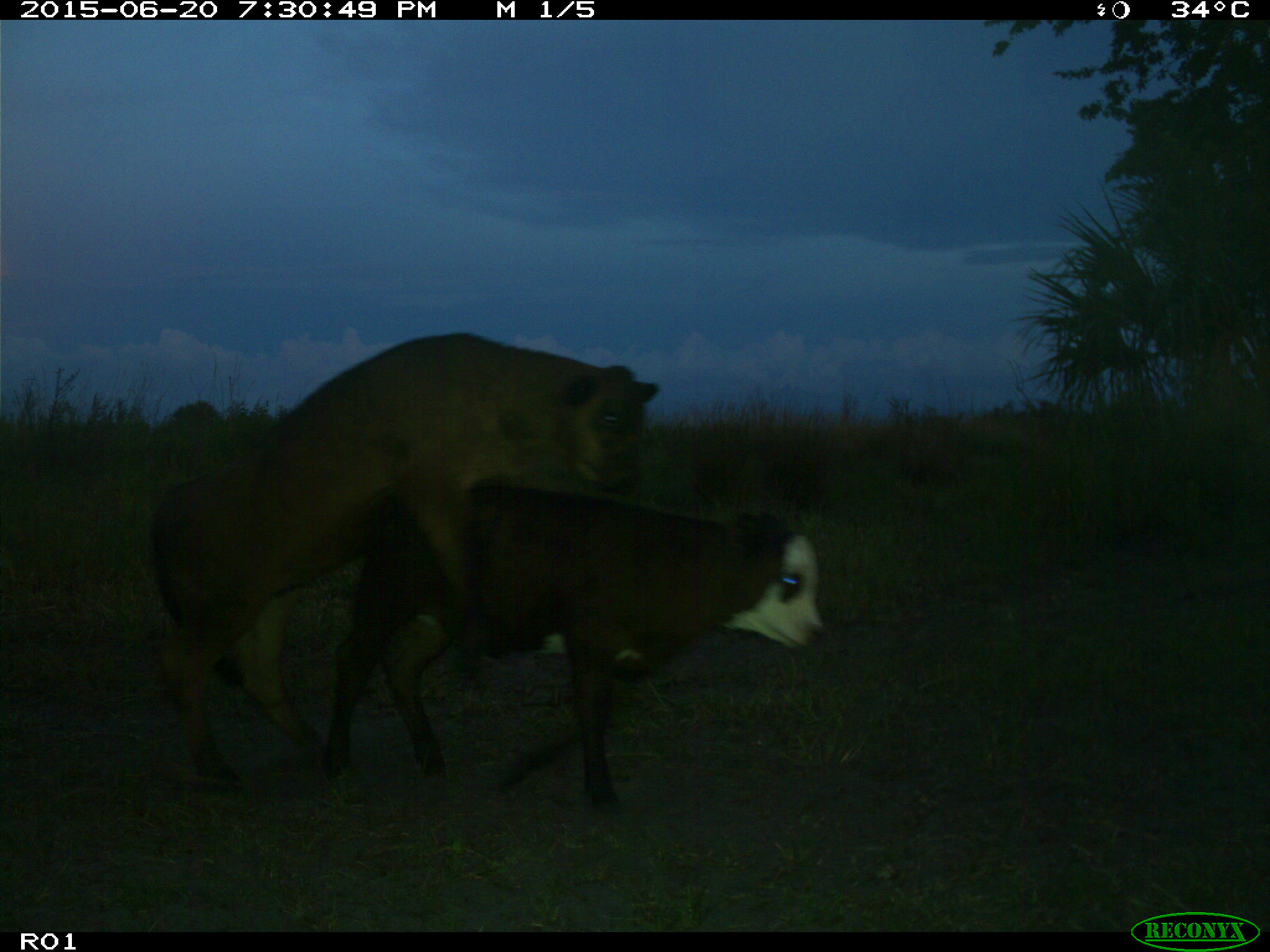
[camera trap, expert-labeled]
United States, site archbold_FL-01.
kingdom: Animalia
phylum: Chordata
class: Mammalia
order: Artiodactyla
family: Bovidae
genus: Bos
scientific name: Bos taurus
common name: domestic cow